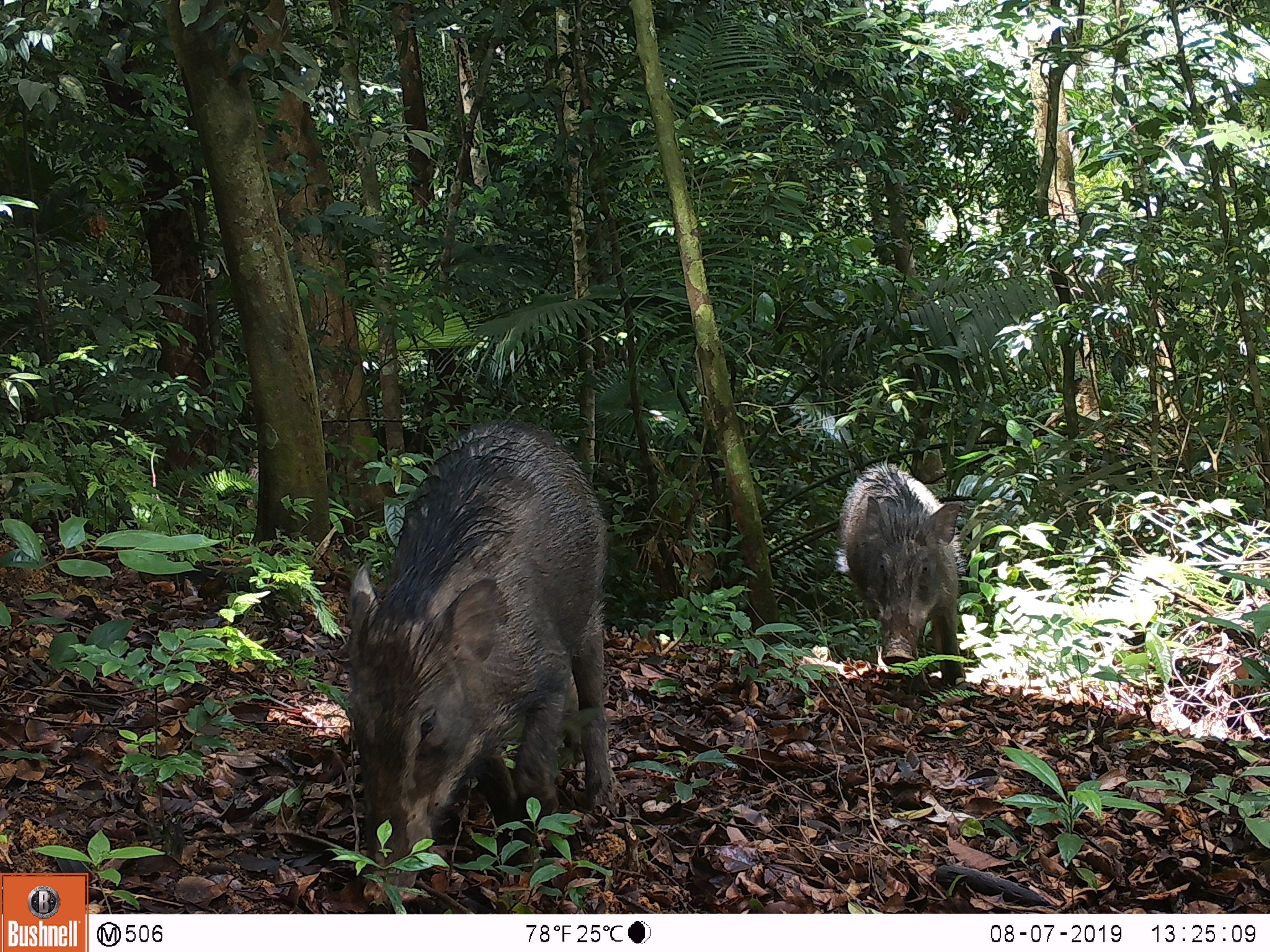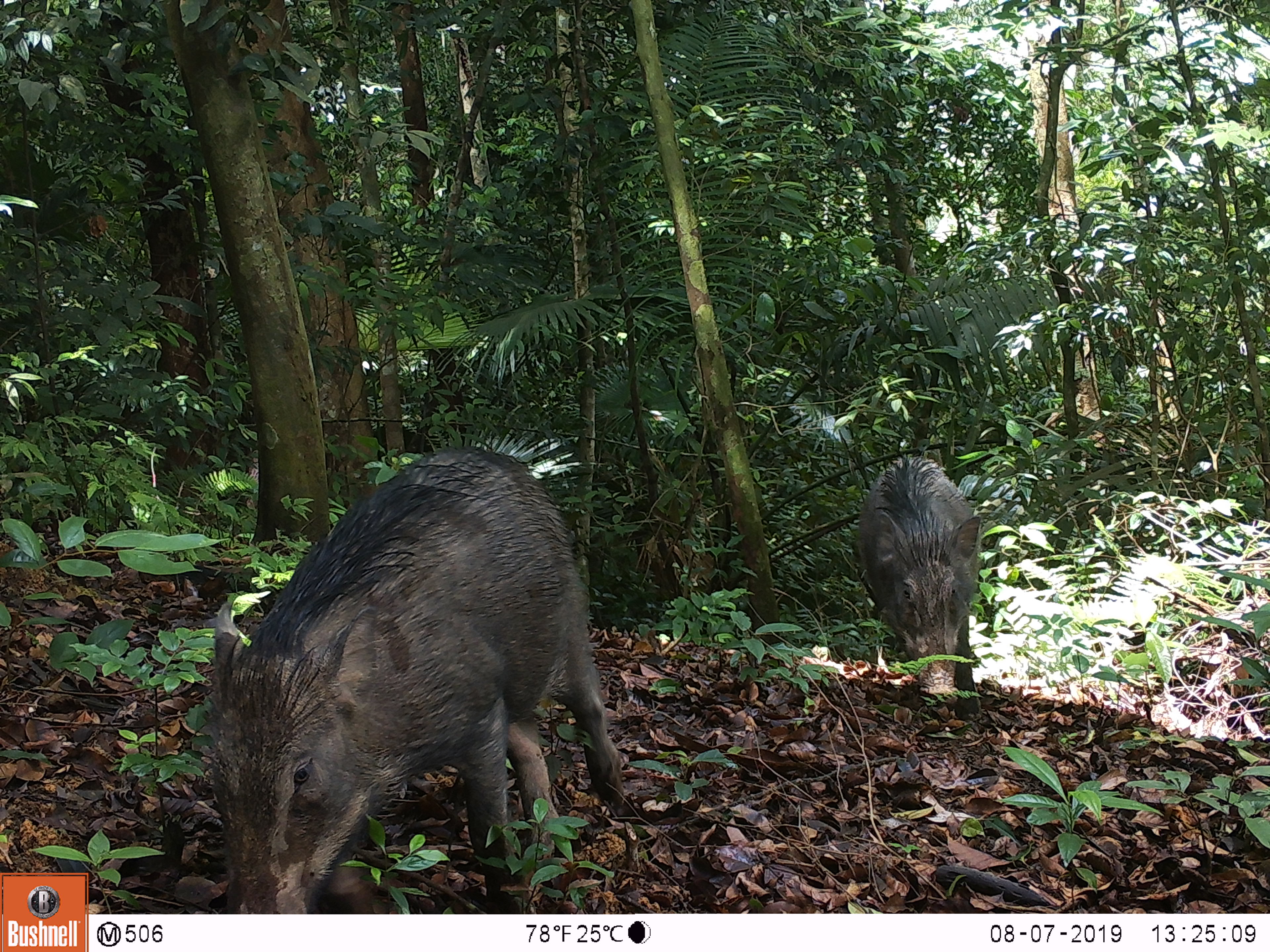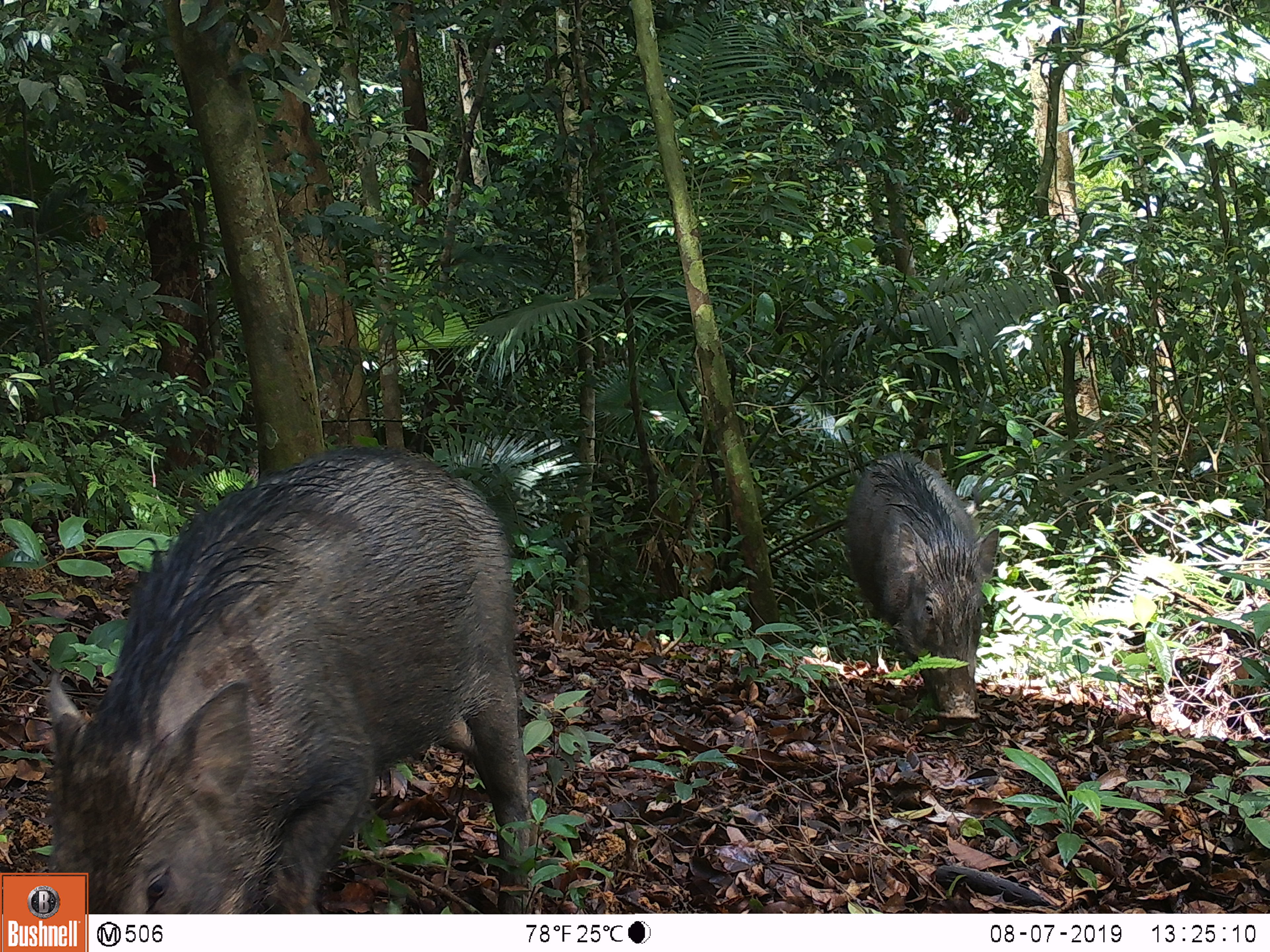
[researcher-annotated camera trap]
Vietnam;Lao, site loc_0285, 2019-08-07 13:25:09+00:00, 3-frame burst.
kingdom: Animalia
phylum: Chordata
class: Mammalia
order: Artiodactyla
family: Suidae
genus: Sus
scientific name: Sus scrofa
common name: eurasian wild pig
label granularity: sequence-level